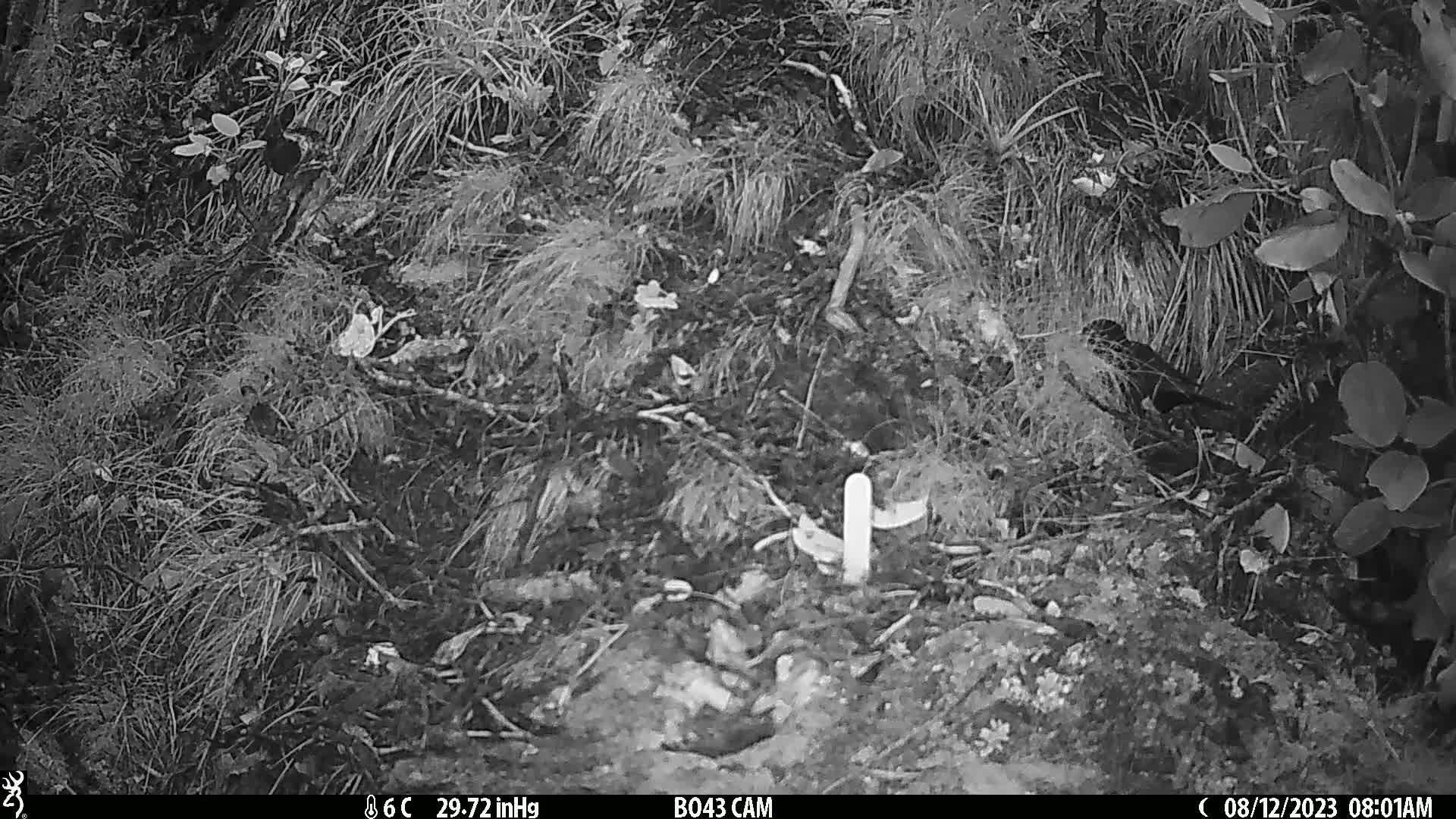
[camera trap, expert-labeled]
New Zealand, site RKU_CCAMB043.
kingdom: Animalia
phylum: Chordata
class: Aves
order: Passeriformes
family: Turdidae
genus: Turdus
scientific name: Turdus merula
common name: eurasian blackbird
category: blackbird